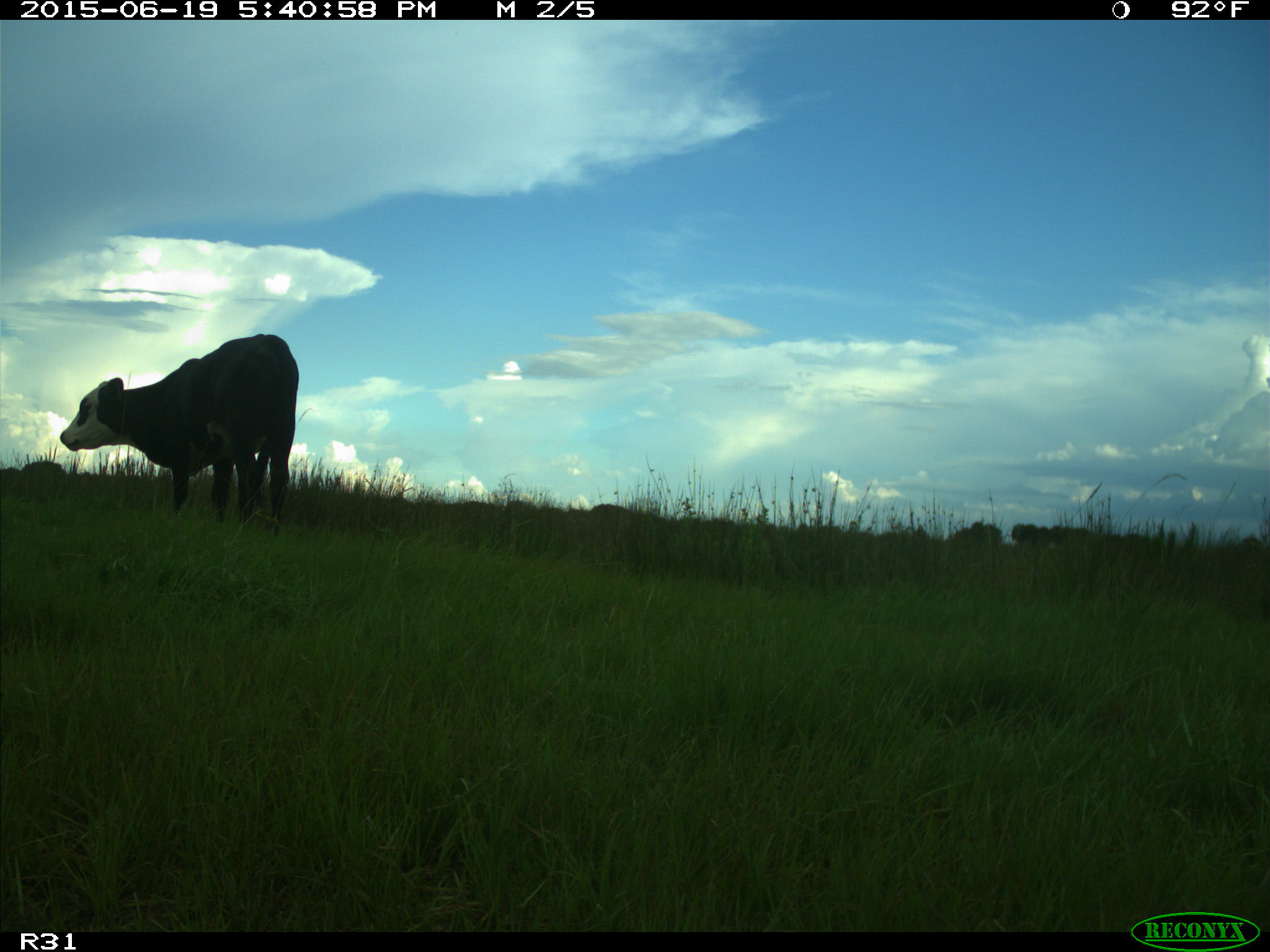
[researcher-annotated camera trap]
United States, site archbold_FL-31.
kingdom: Animalia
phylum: Chordata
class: Mammalia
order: Artiodactyla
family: Bovidae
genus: Bos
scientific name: Bos taurus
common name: domestic cow